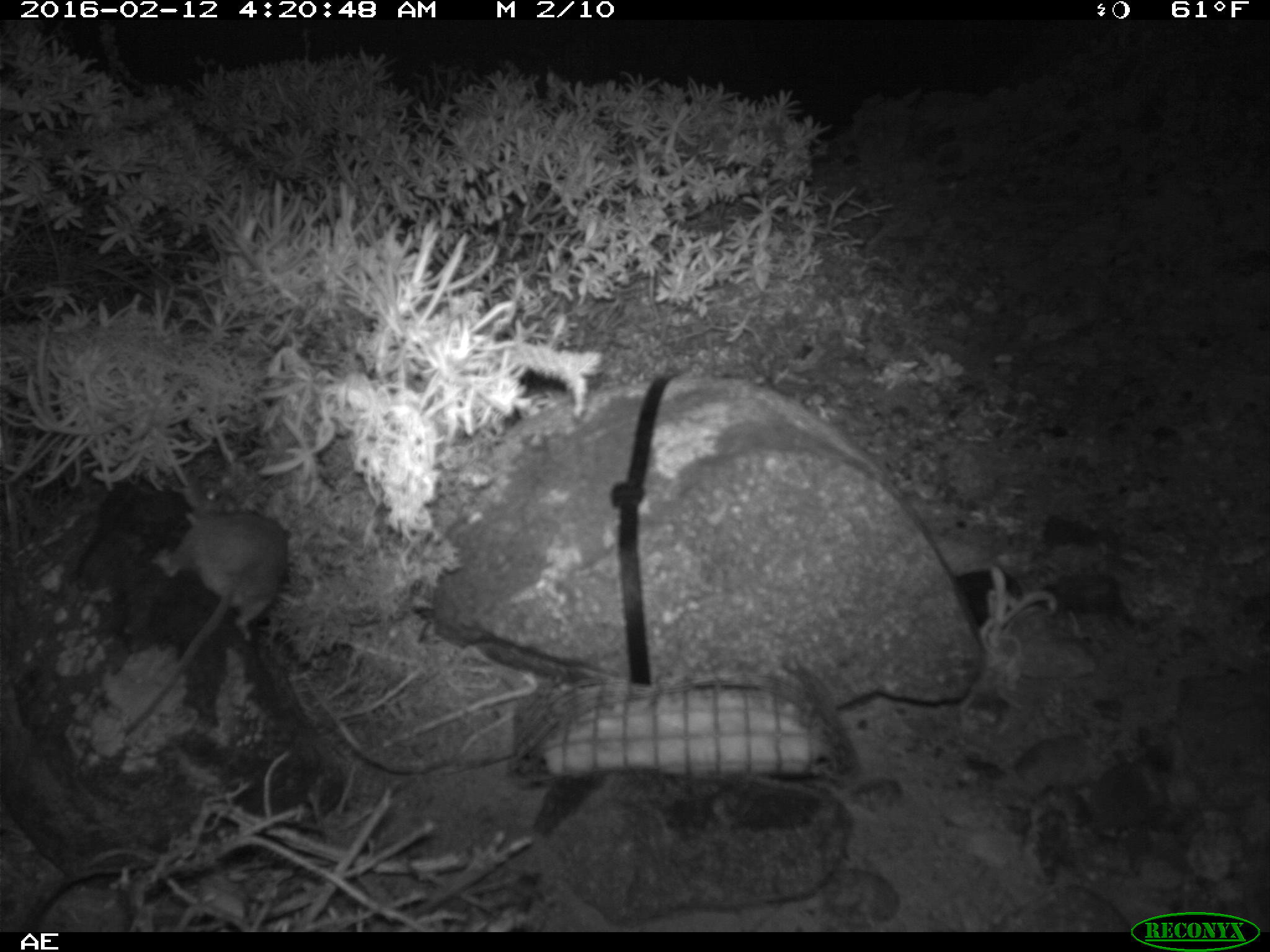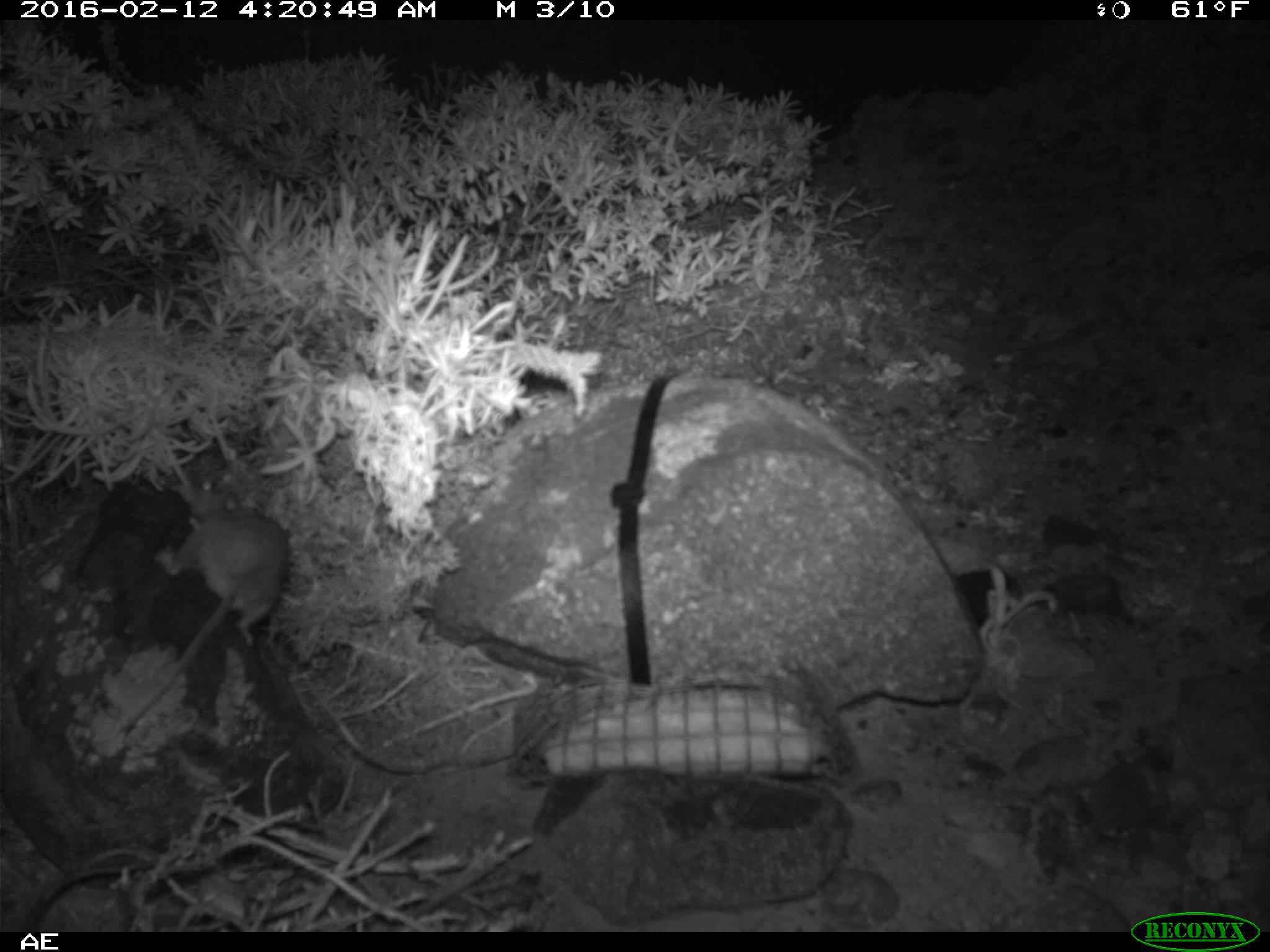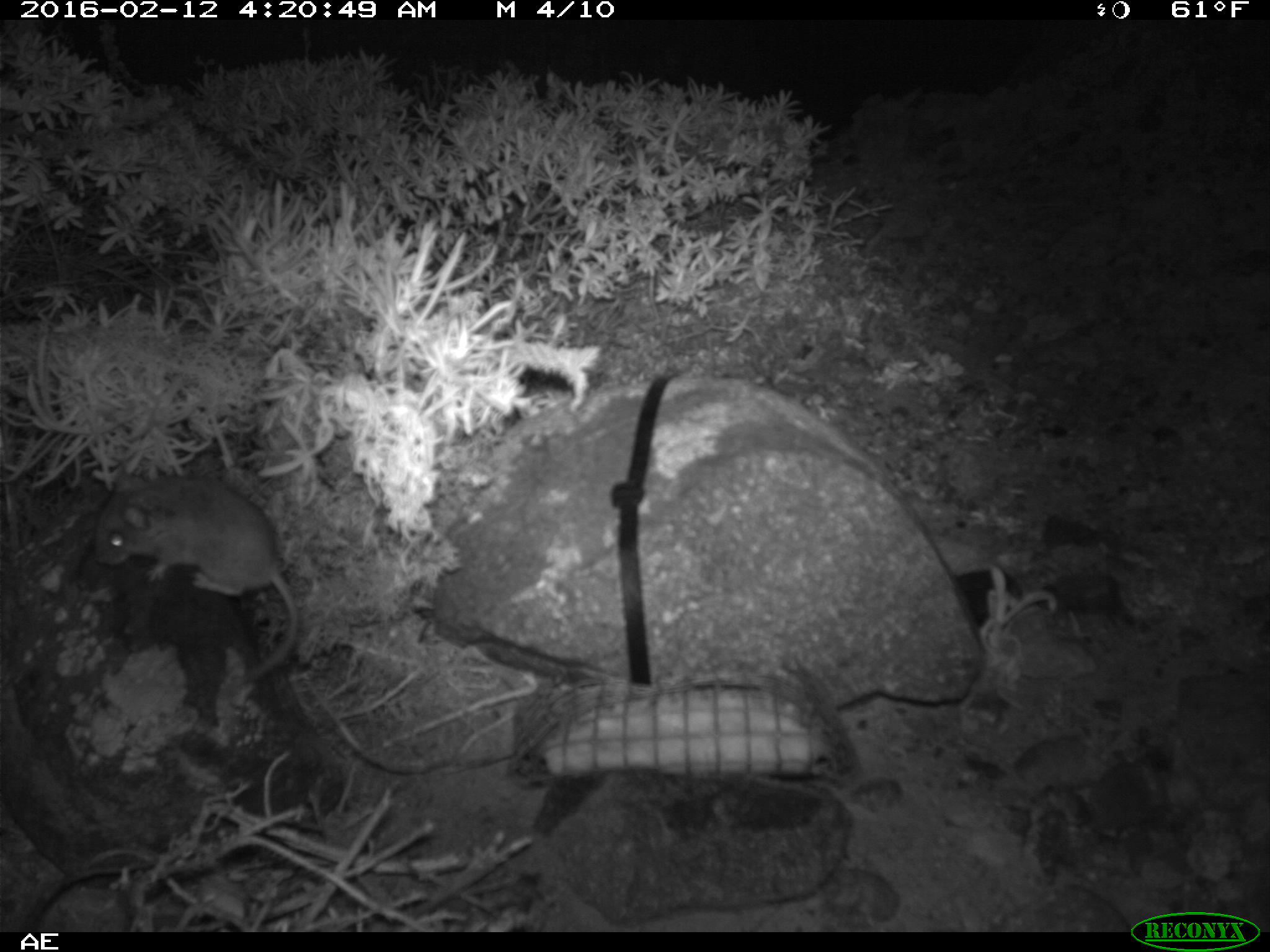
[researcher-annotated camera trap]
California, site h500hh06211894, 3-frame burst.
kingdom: Animalia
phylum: Chordata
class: Mammalia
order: Rodentia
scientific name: Rodentia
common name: rodent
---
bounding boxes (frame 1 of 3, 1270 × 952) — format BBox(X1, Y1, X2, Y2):
rodent: BBox(122, 474, 288, 733)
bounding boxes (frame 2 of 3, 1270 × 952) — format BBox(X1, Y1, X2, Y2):
rodent: BBox(123, 473, 291, 731)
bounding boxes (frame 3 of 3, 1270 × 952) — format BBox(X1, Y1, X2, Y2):
rodent: BBox(93, 466, 298, 682)